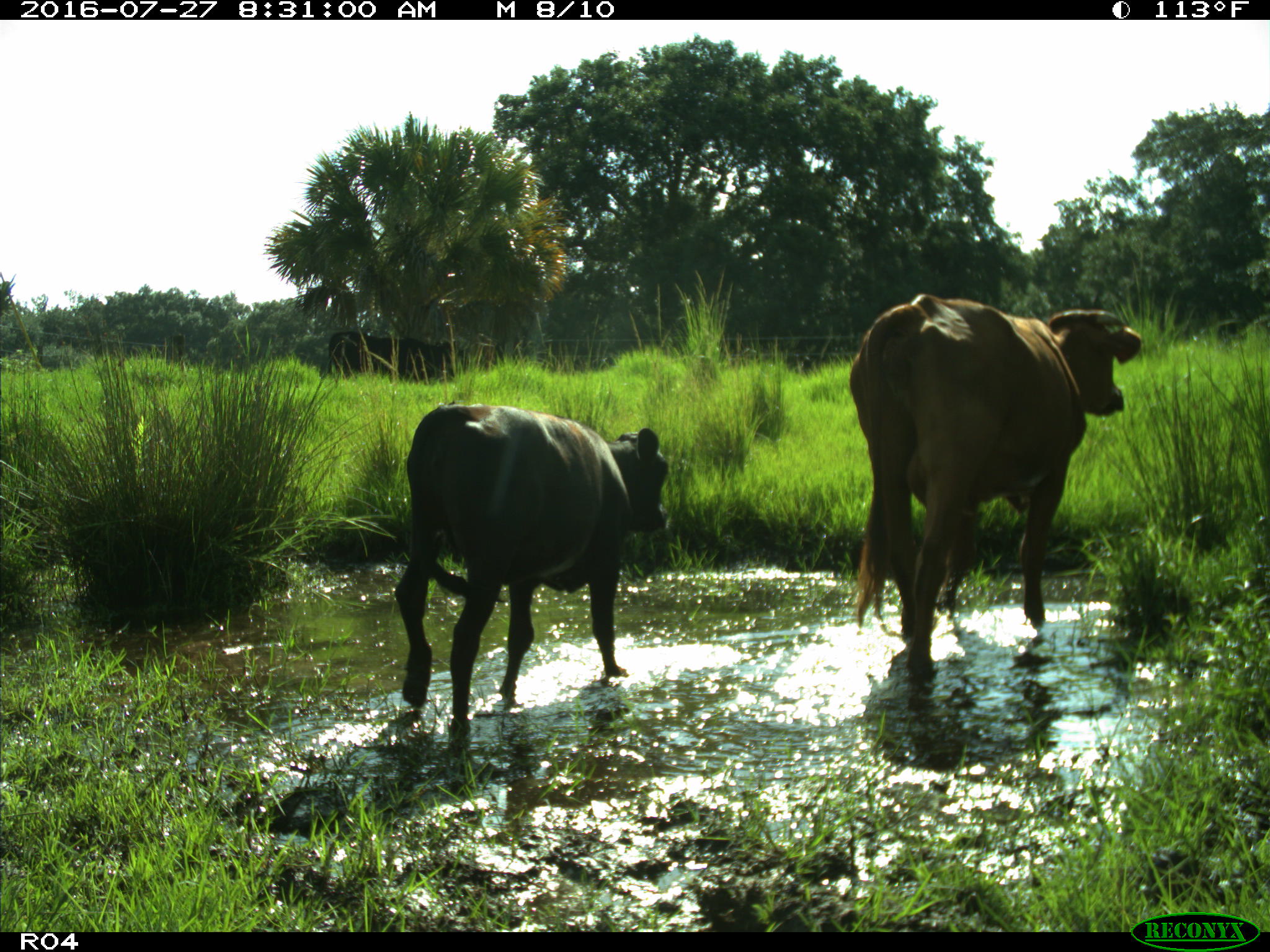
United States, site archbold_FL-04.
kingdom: Animalia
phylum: Chordata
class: Mammalia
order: Artiodactyla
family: Bovidae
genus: Bos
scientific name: Bos taurus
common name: domestic cow